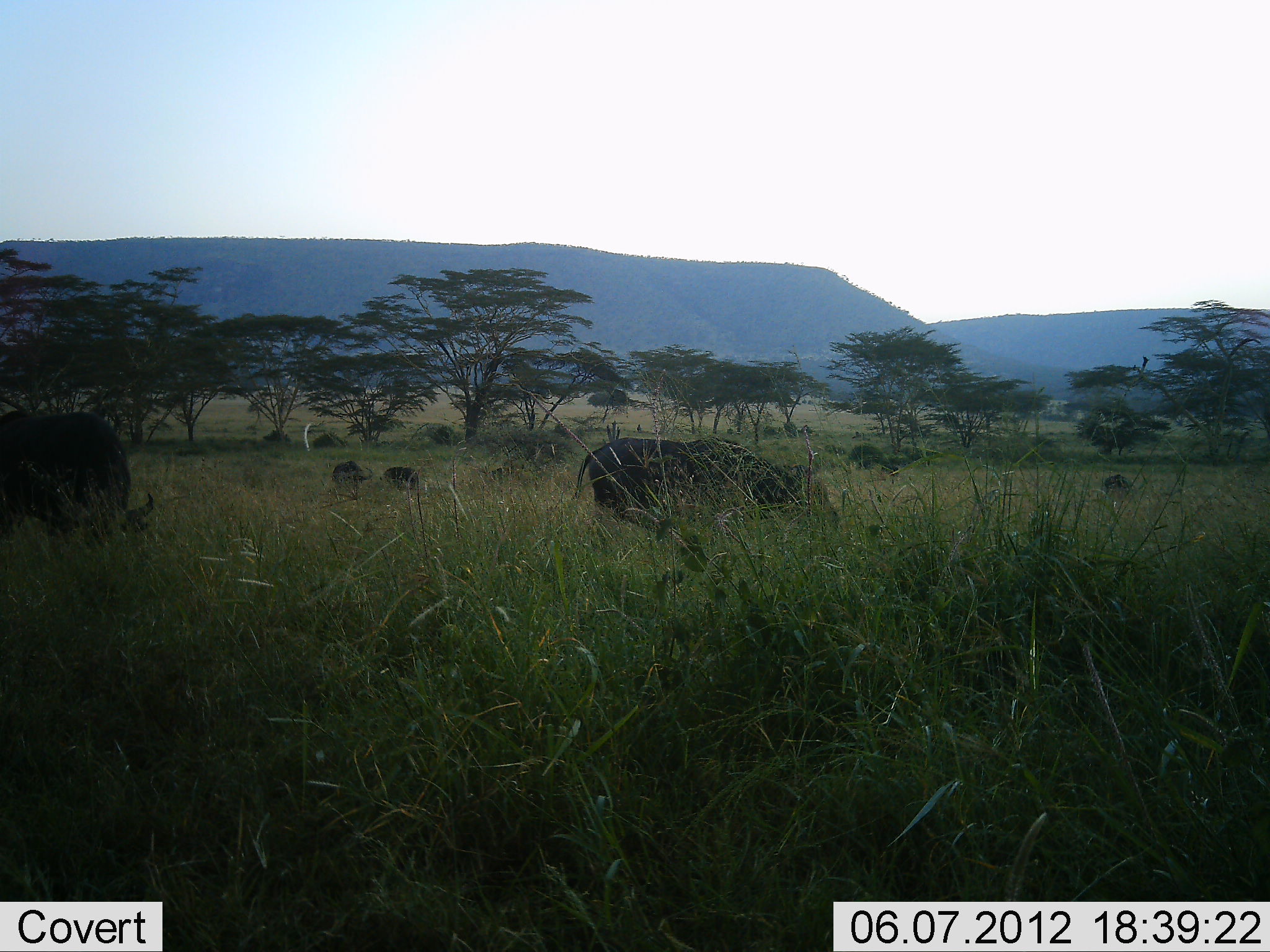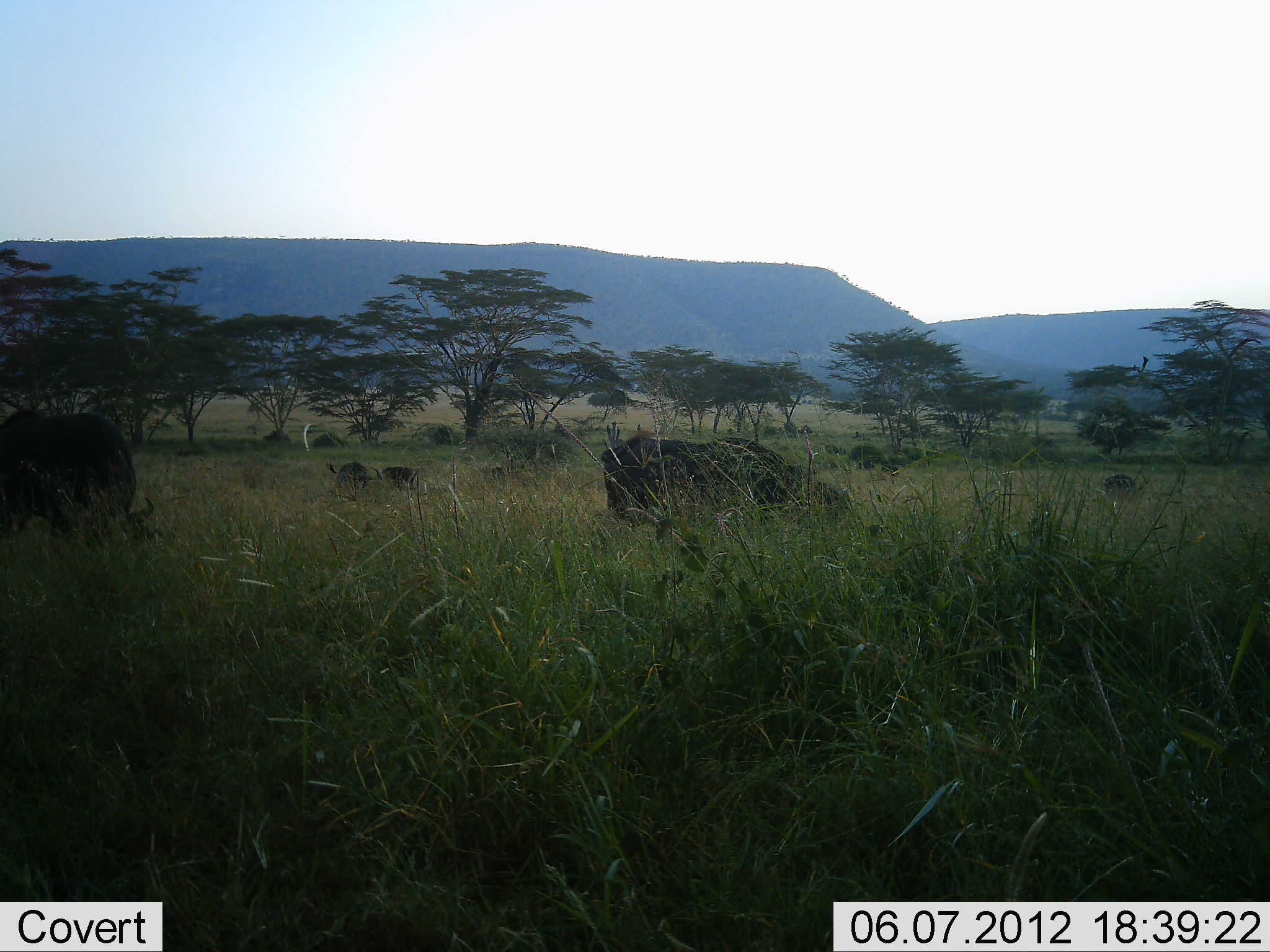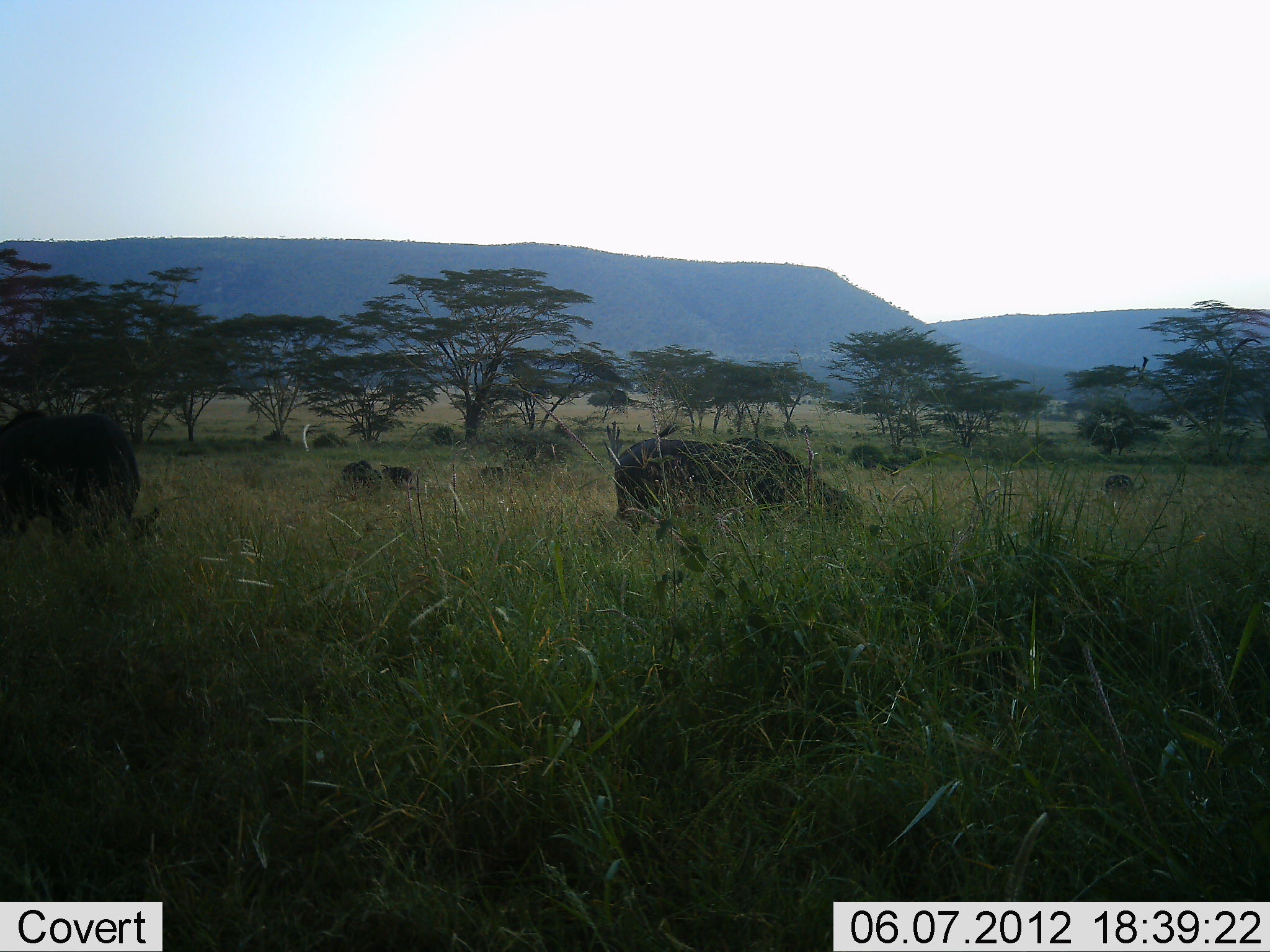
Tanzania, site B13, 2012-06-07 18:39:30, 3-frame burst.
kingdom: Animalia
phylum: Chordata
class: Mammalia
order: Artiodactyla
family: Bovidae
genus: Syncerus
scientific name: Syncerus caffer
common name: cape buffalo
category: buffalo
Buffalo (cape buffalo) (Syncerus caffer), count 6. Behavior (volunteer vote fractions): standing 30%, resting 0%, moving 30%, interacting 0%. Young present (vote fraction): 0%. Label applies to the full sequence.